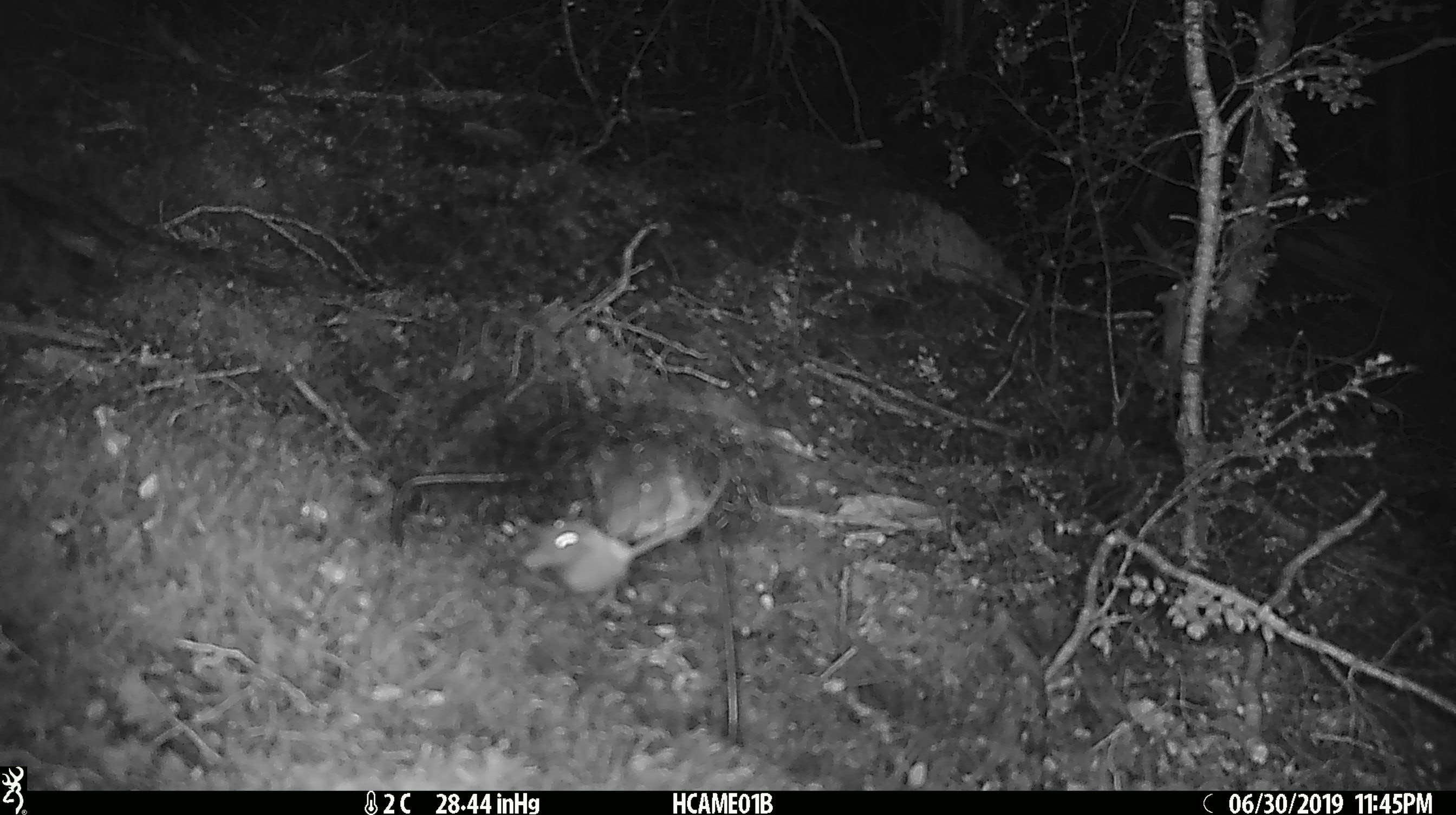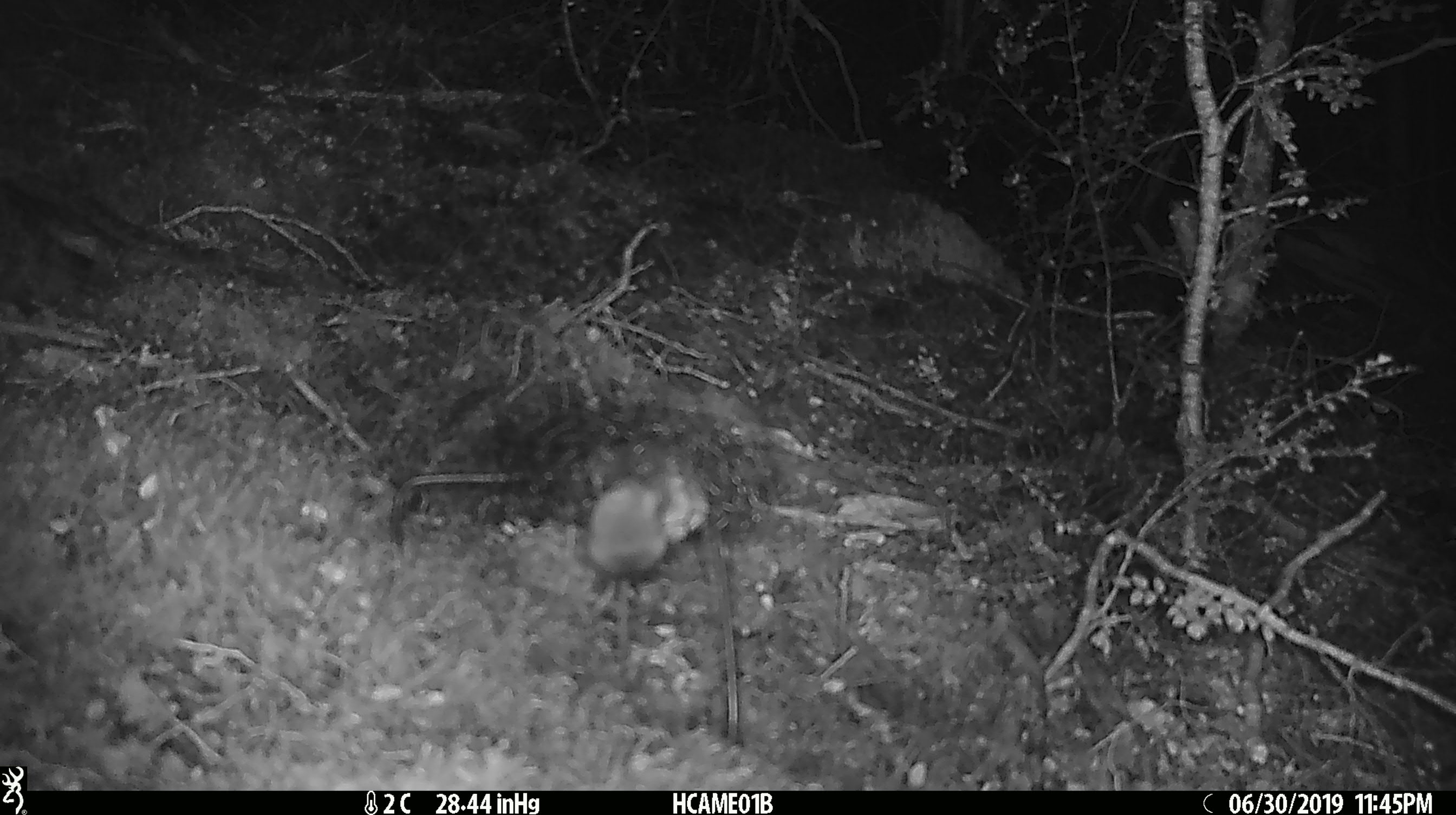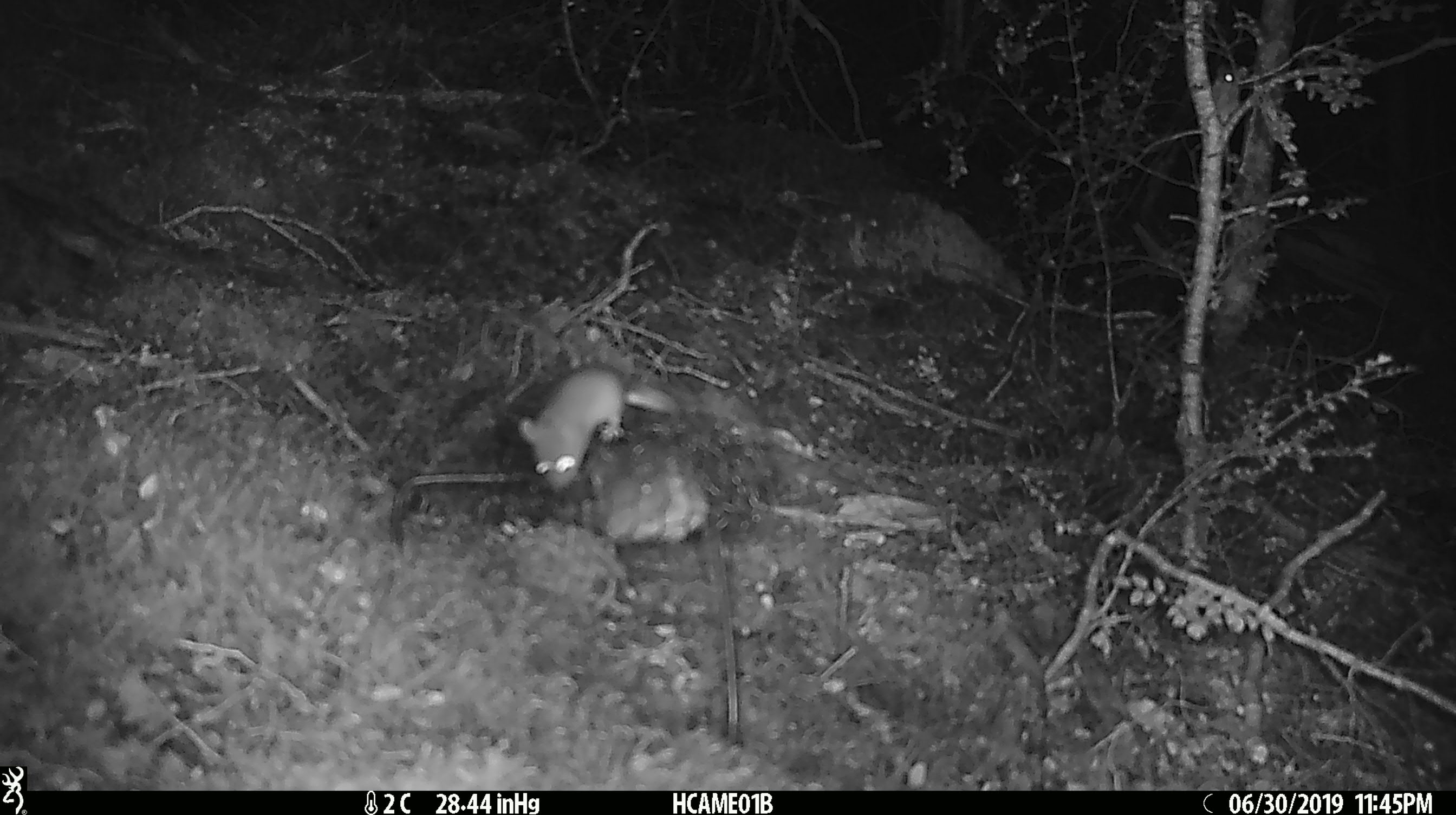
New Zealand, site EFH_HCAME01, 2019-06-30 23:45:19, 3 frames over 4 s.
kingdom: Animalia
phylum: Chordata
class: Mammalia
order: Rodentia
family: Muridae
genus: Mus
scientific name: Mus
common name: mouse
Mouse (Mus).